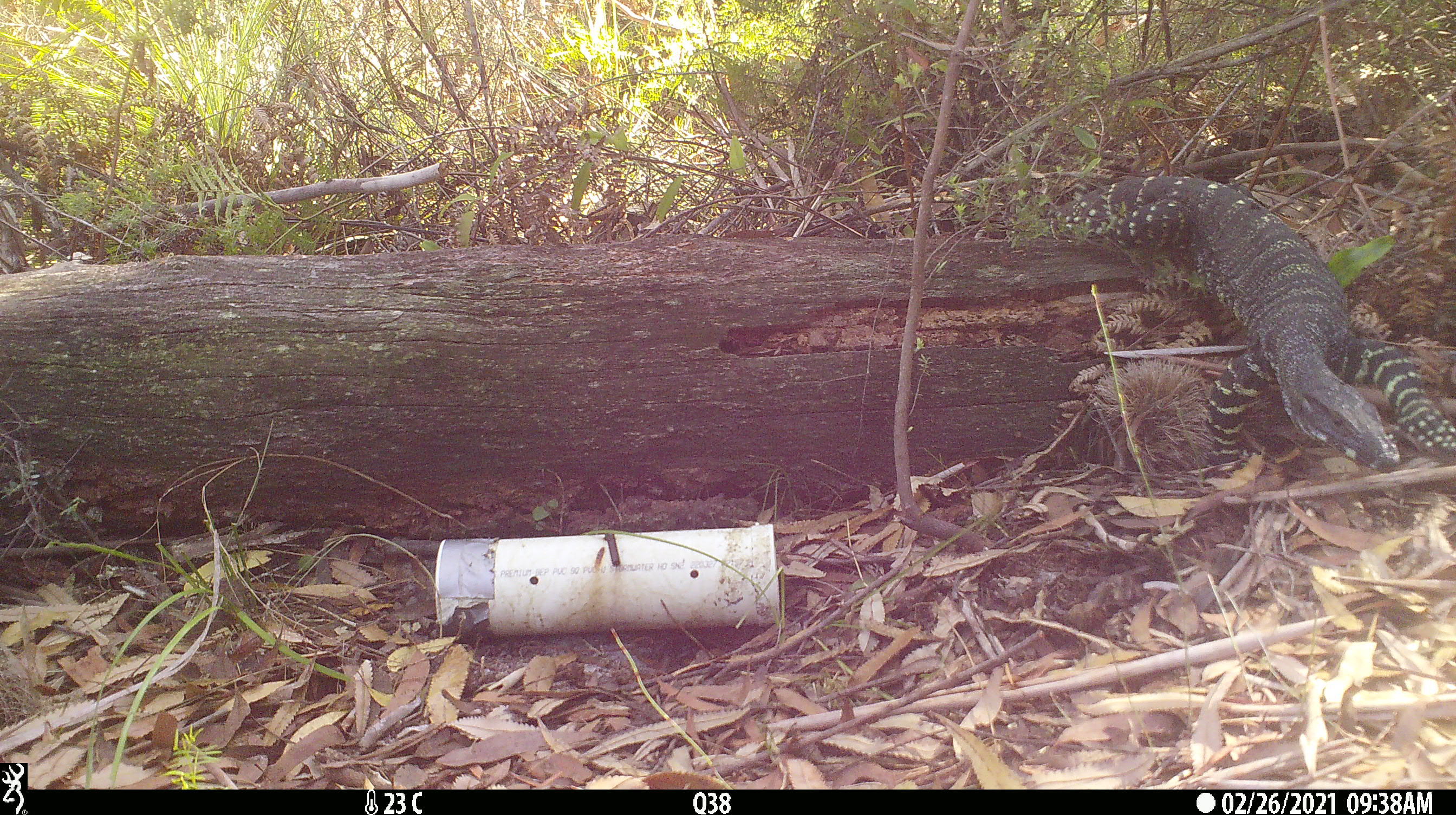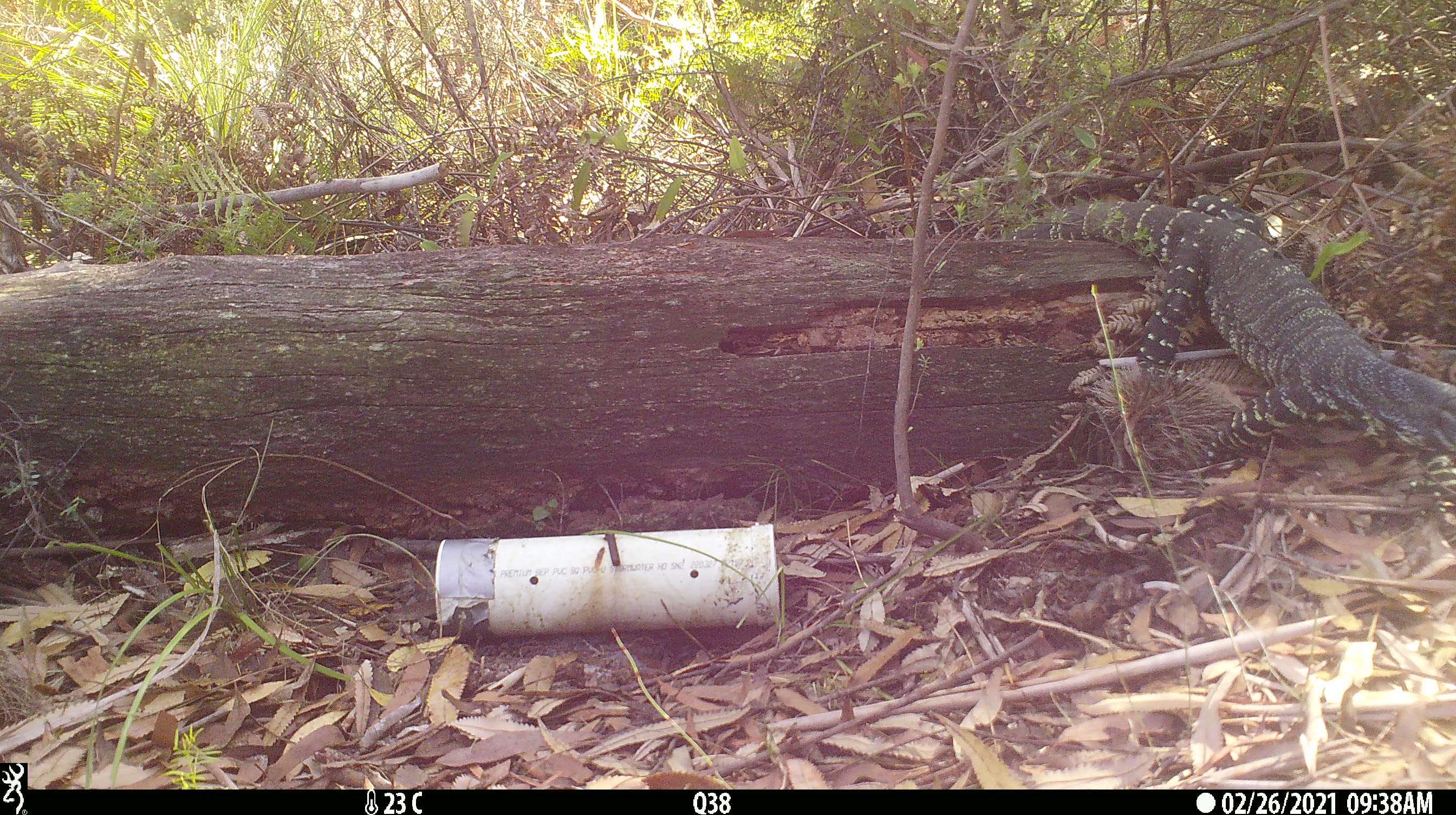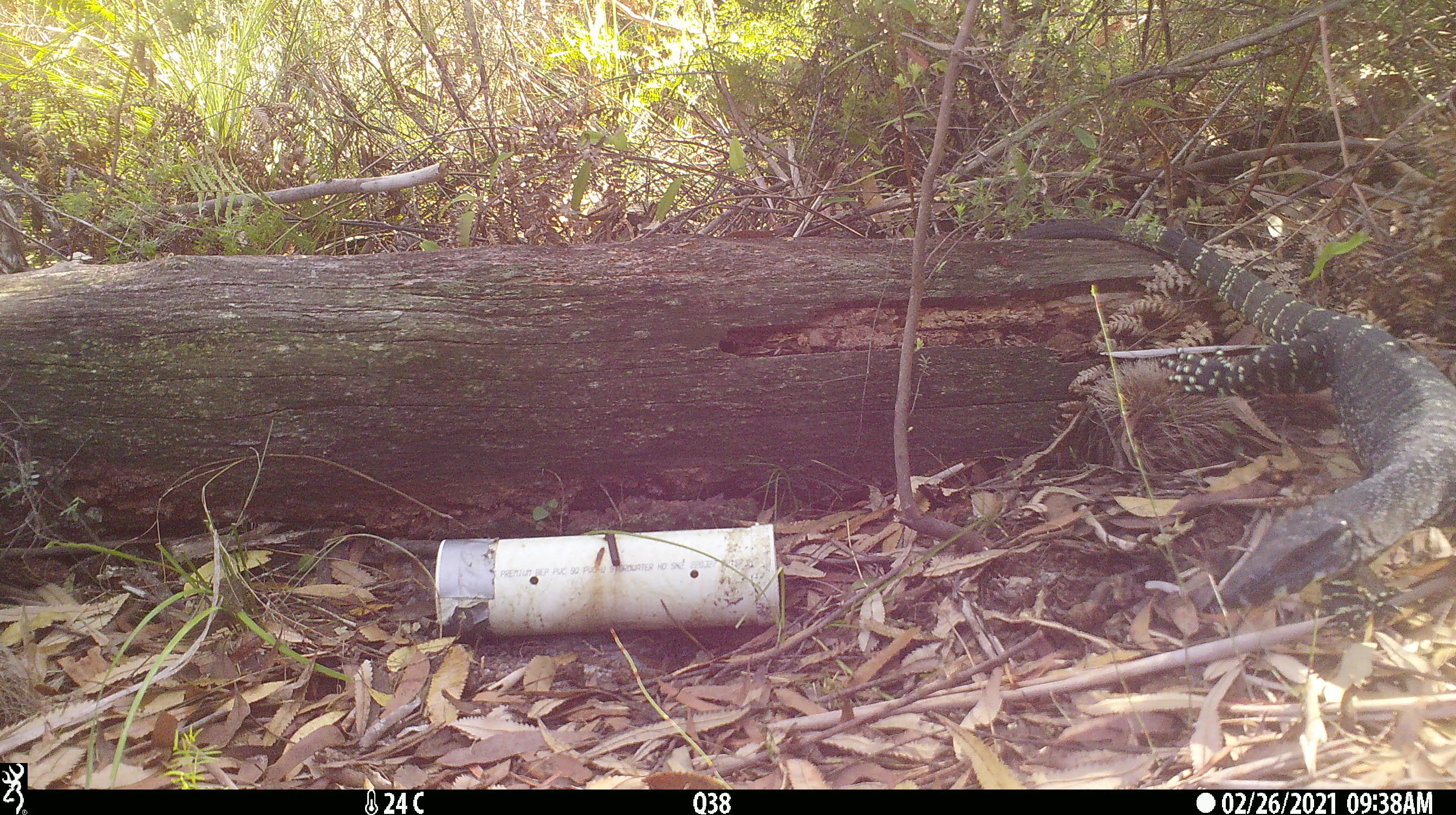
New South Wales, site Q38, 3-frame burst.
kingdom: Animalia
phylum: Chordata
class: Reptilia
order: Squamata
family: Varanidae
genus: Varanus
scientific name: Varanus varius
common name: lace monitor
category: goanna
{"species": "goanna (lace monitor) (Varanus varius)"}